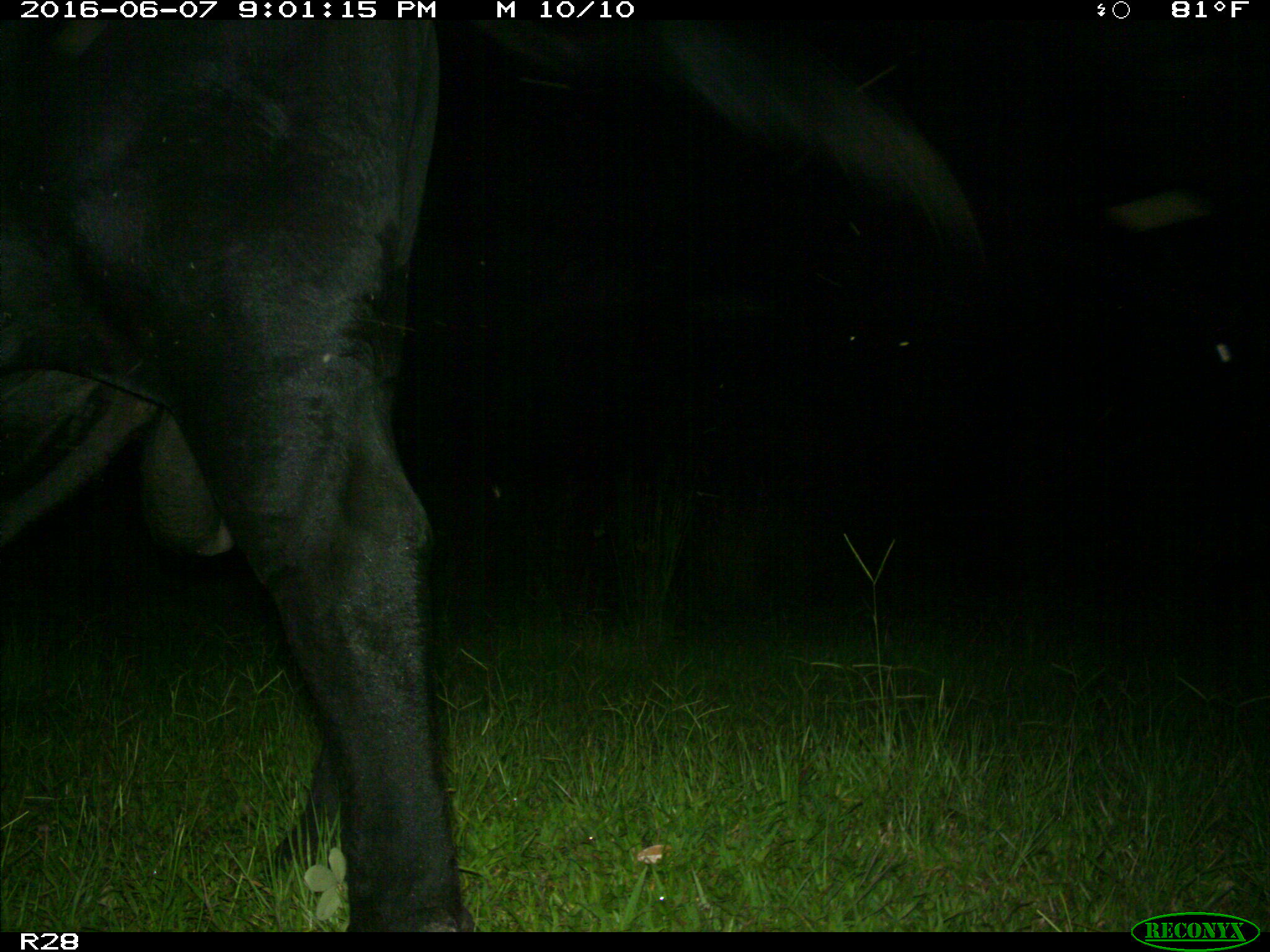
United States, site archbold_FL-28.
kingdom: Animalia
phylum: Chordata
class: Mammalia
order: Artiodactyla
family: Bovidae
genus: Bos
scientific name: Bos taurus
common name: domestic cow